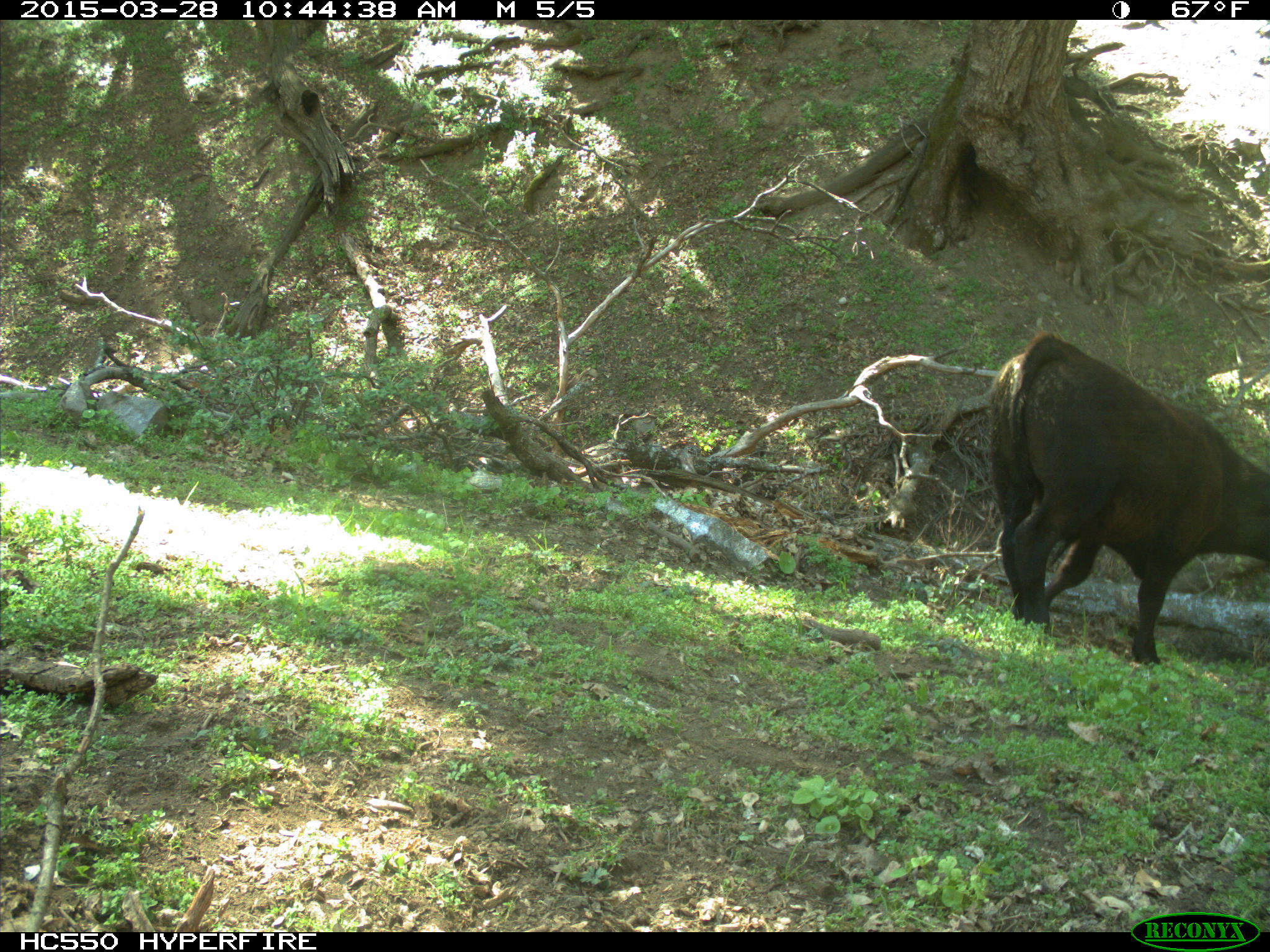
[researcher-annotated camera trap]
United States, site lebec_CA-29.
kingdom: Animalia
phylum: Chordata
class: Mammalia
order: Artiodactyla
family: Bovidae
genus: Bos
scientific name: Bos taurus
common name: domestic cow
Bos taurus (domestic cow).